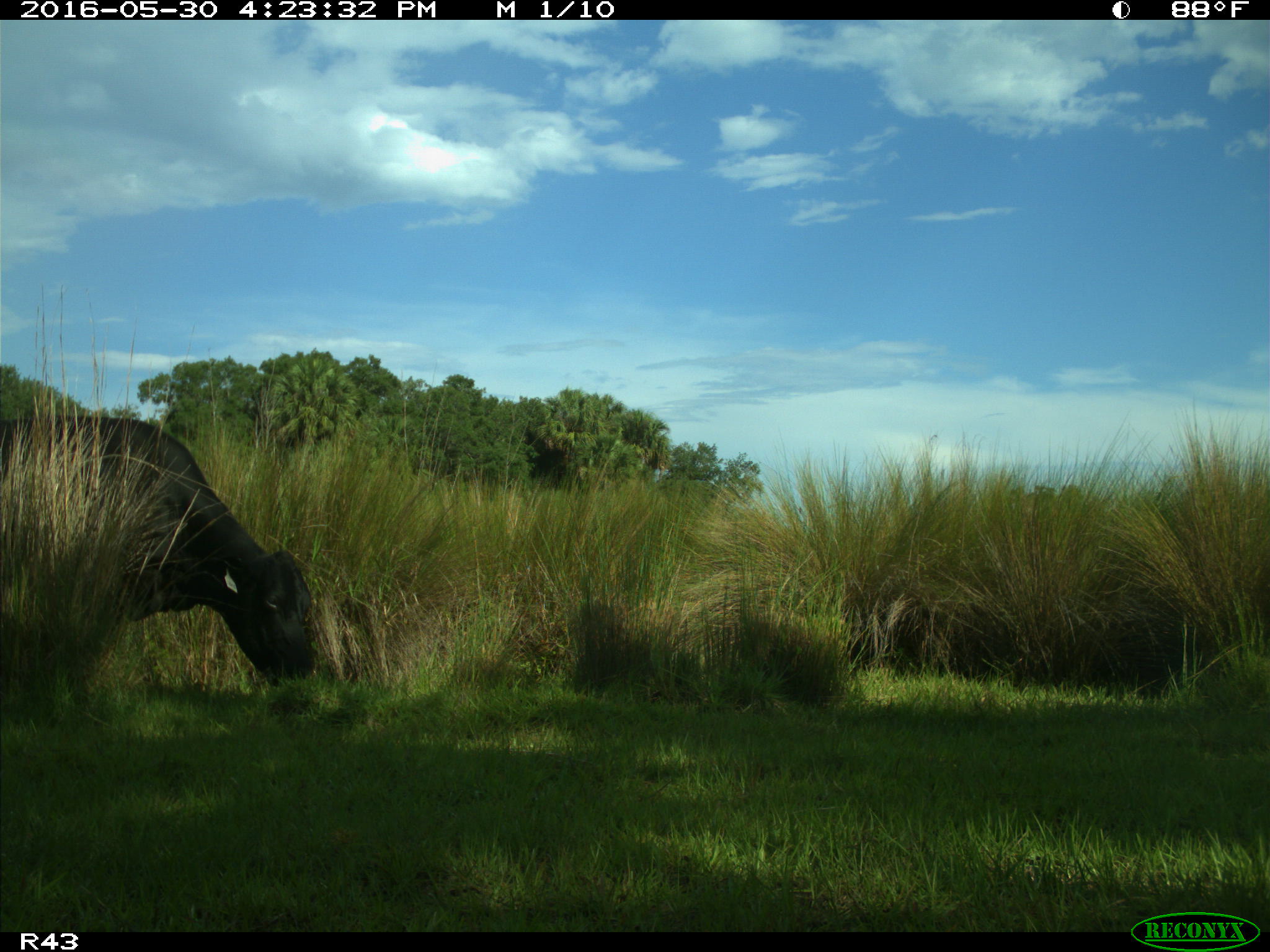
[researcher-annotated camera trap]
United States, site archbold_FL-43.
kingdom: Animalia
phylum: Chordata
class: Mammalia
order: Artiodactyla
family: Bovidae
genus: Bos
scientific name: Bos taurus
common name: domestic cow